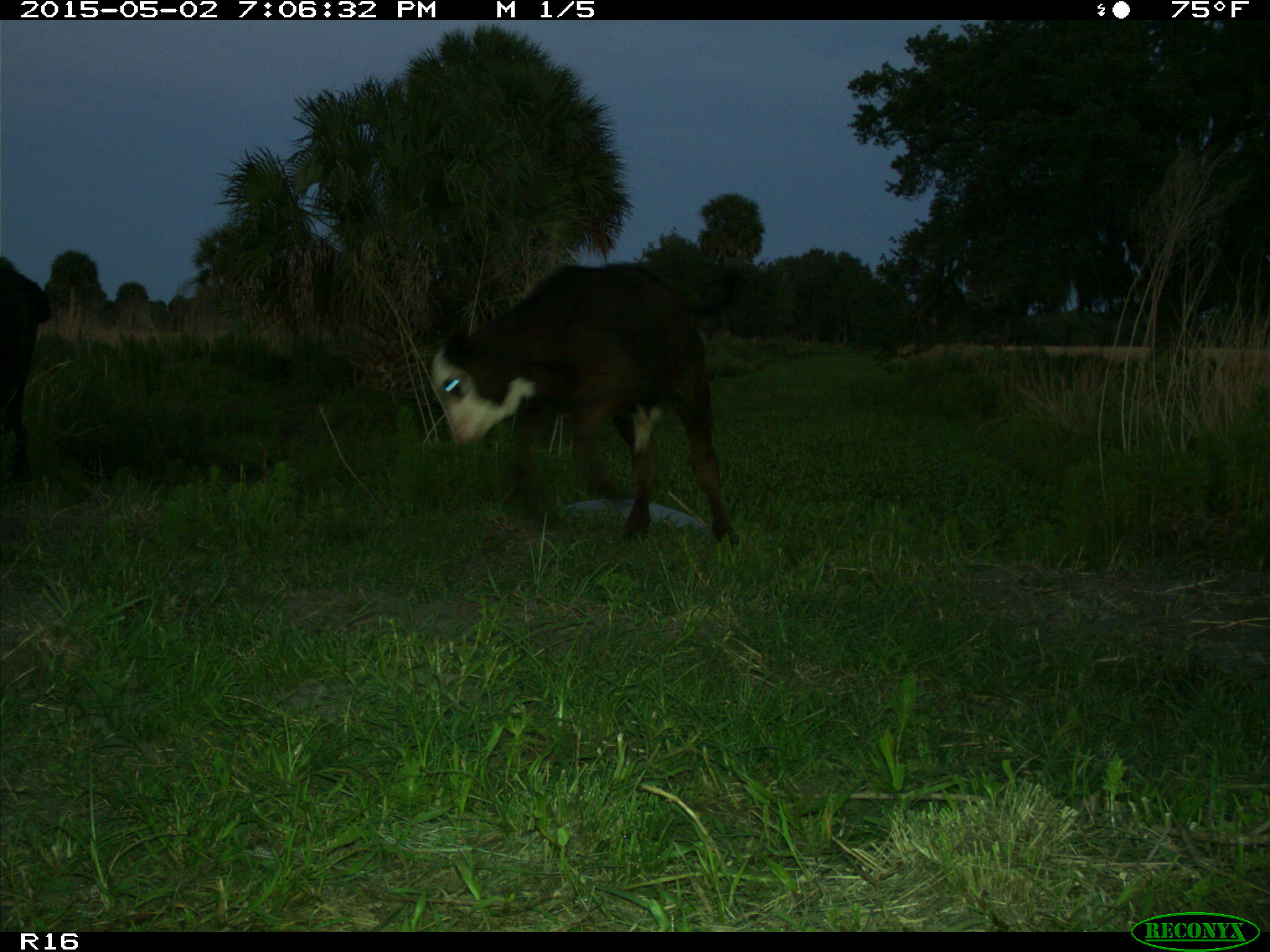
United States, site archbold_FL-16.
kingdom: Animalia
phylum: Chordata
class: Mammalia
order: Artiodactyla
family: Bovidae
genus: Bos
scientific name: Bos taurus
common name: domestic cow